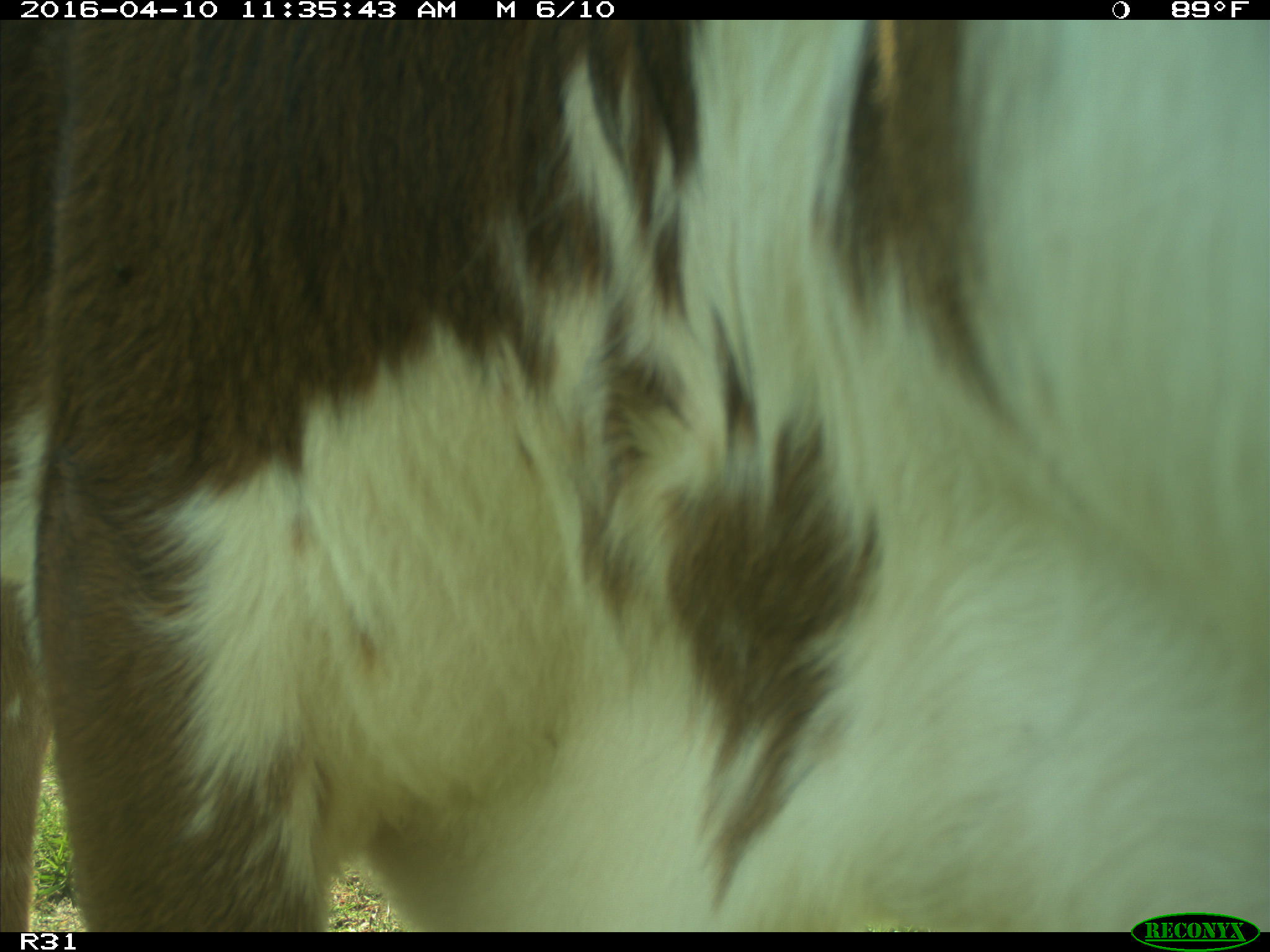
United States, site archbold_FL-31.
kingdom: Animalia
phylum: Chordata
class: Mammalia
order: Artiodactyla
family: Bovidae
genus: Bos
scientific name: Bos taurus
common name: domestic cow